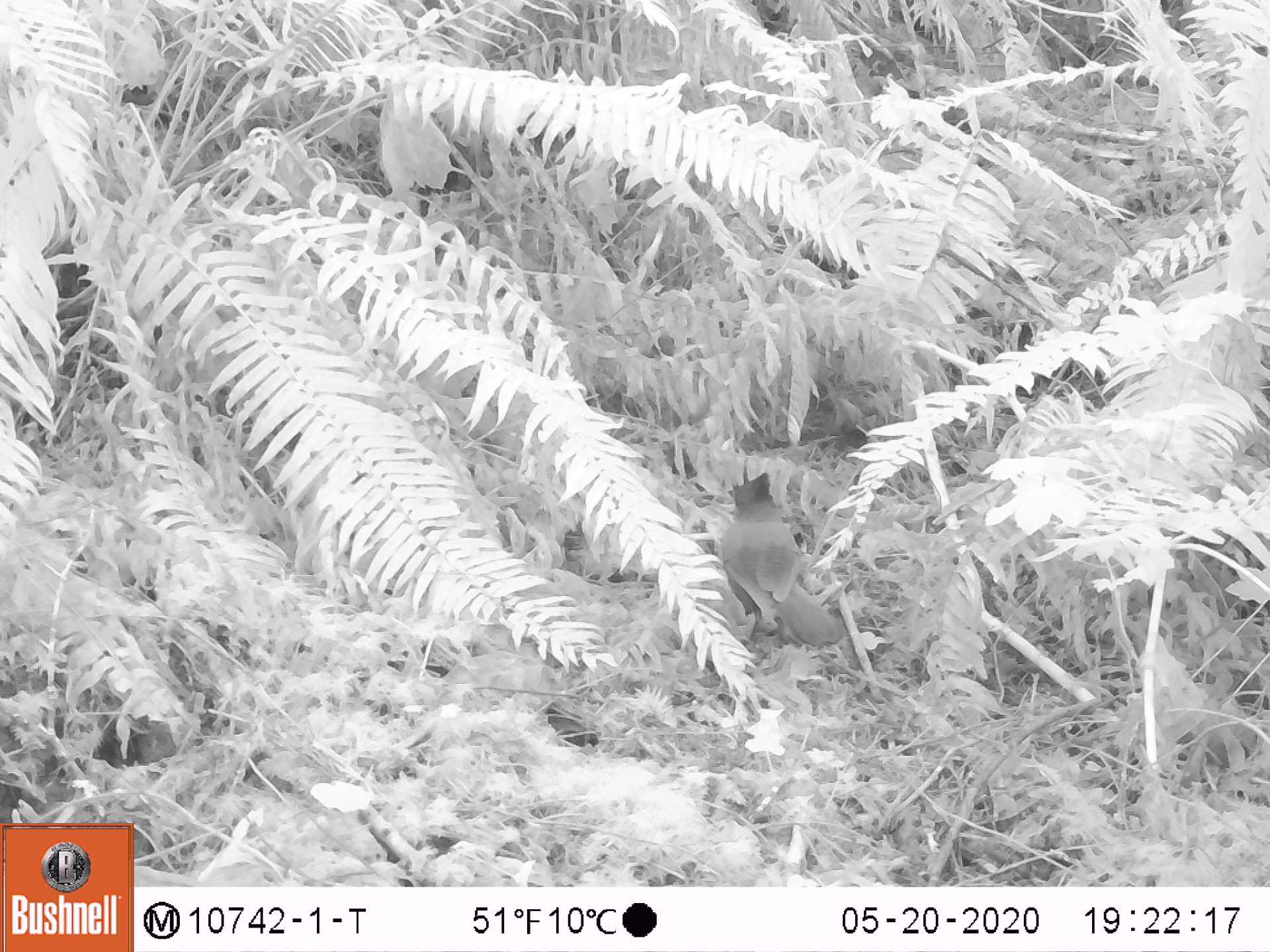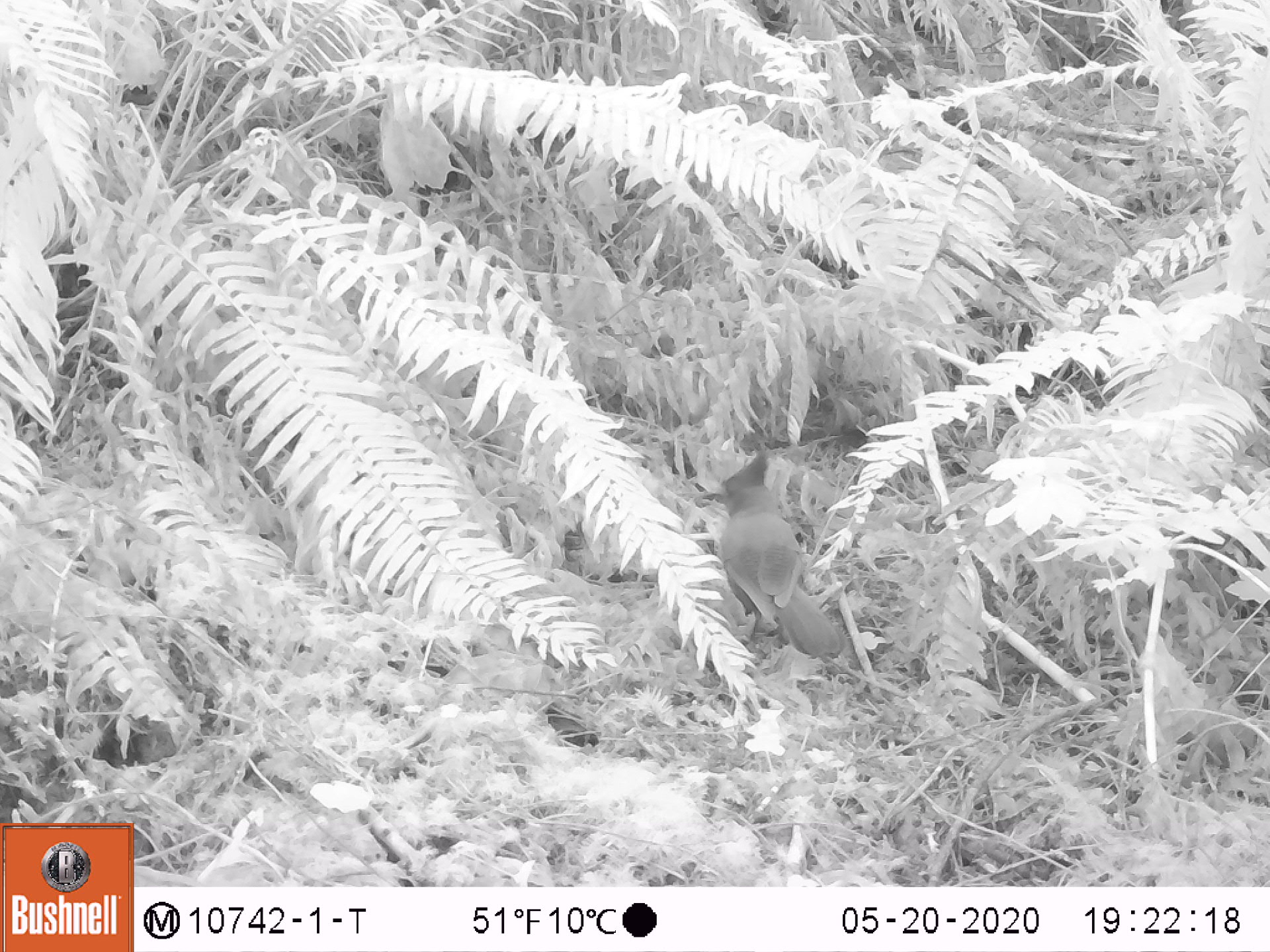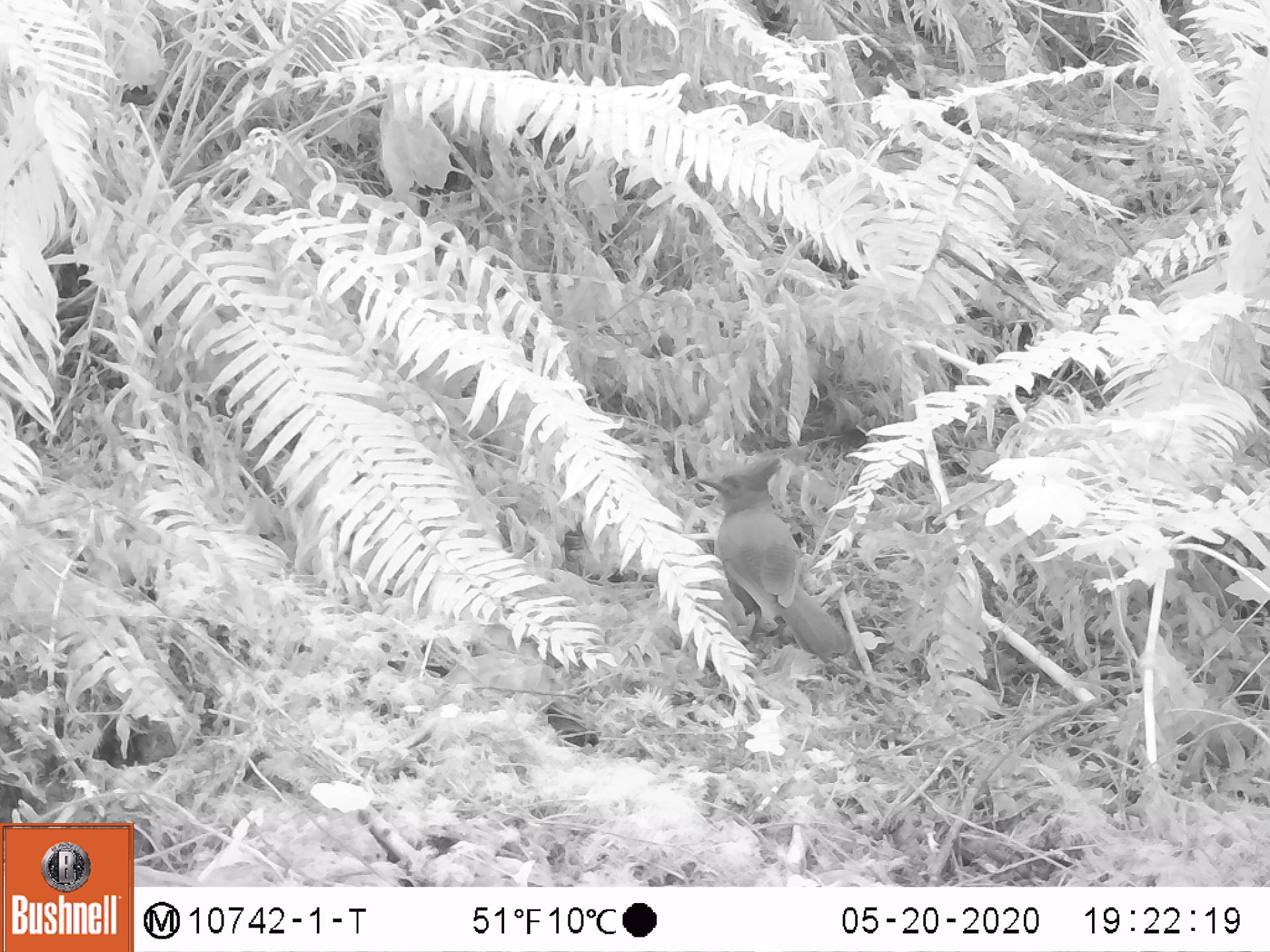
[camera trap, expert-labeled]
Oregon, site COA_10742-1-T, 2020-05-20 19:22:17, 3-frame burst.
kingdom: Animalia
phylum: Chordata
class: Aves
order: Passeriformes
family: Corvidae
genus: Cyanocitta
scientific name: Cyanocitta stelleri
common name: steller's jay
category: stellers jay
Stellers jay (steller's jay) (Cyanocitta stelleri).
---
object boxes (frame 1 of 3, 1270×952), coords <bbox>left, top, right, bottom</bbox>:
stellers jay: <bbox>715, 473, 843, 660</bbox>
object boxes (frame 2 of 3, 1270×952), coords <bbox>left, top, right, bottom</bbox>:
stellers jay: <bbox>703, 446, 842, 665</bbox>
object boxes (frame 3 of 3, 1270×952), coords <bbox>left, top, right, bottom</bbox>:
stellers jay: <bbox>687, 461, 854, 665</bbox>